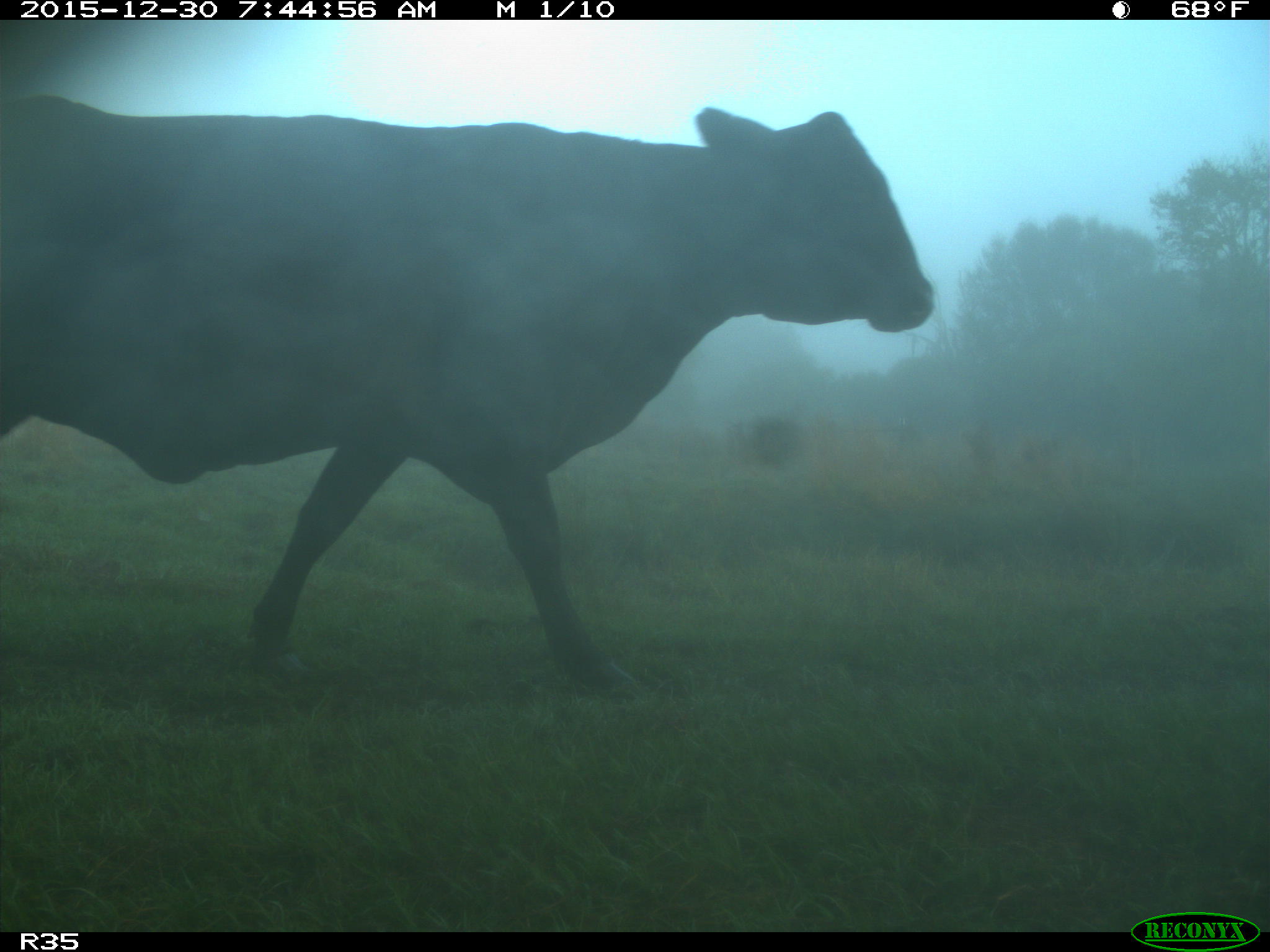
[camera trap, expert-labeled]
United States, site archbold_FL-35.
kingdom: Animalia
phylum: Chordata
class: Mammalia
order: Artiodactyla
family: Bovidae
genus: Bos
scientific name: Bos taurus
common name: domestic cow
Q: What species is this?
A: Bos taurus (domestic cow).